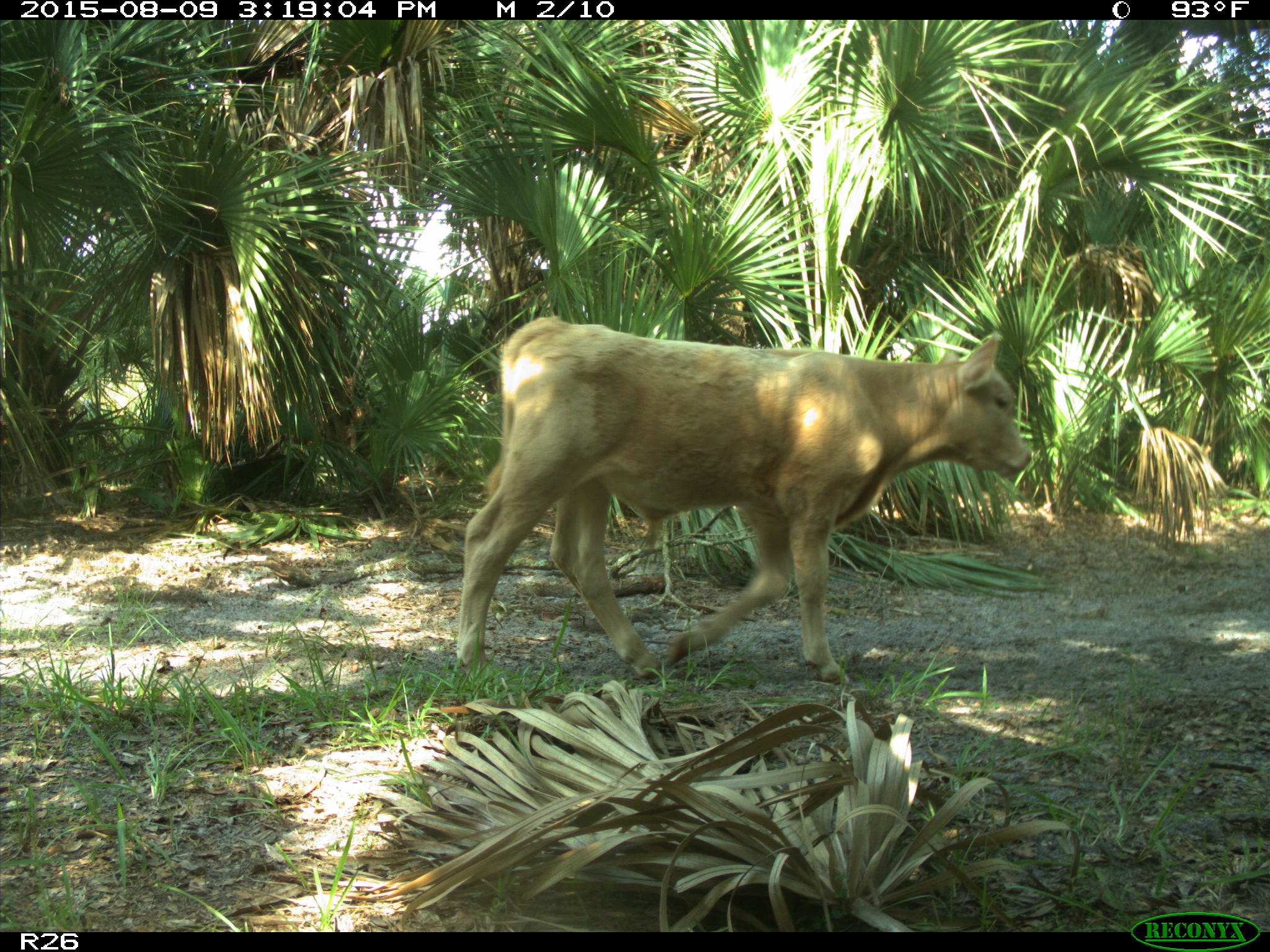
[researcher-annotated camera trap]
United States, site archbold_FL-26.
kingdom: Animalia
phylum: Chordata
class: Mammalia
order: Artiodactyla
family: Bovidae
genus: Bos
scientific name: Bos taurus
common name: domestic cow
Bos taurus (domestic cow).